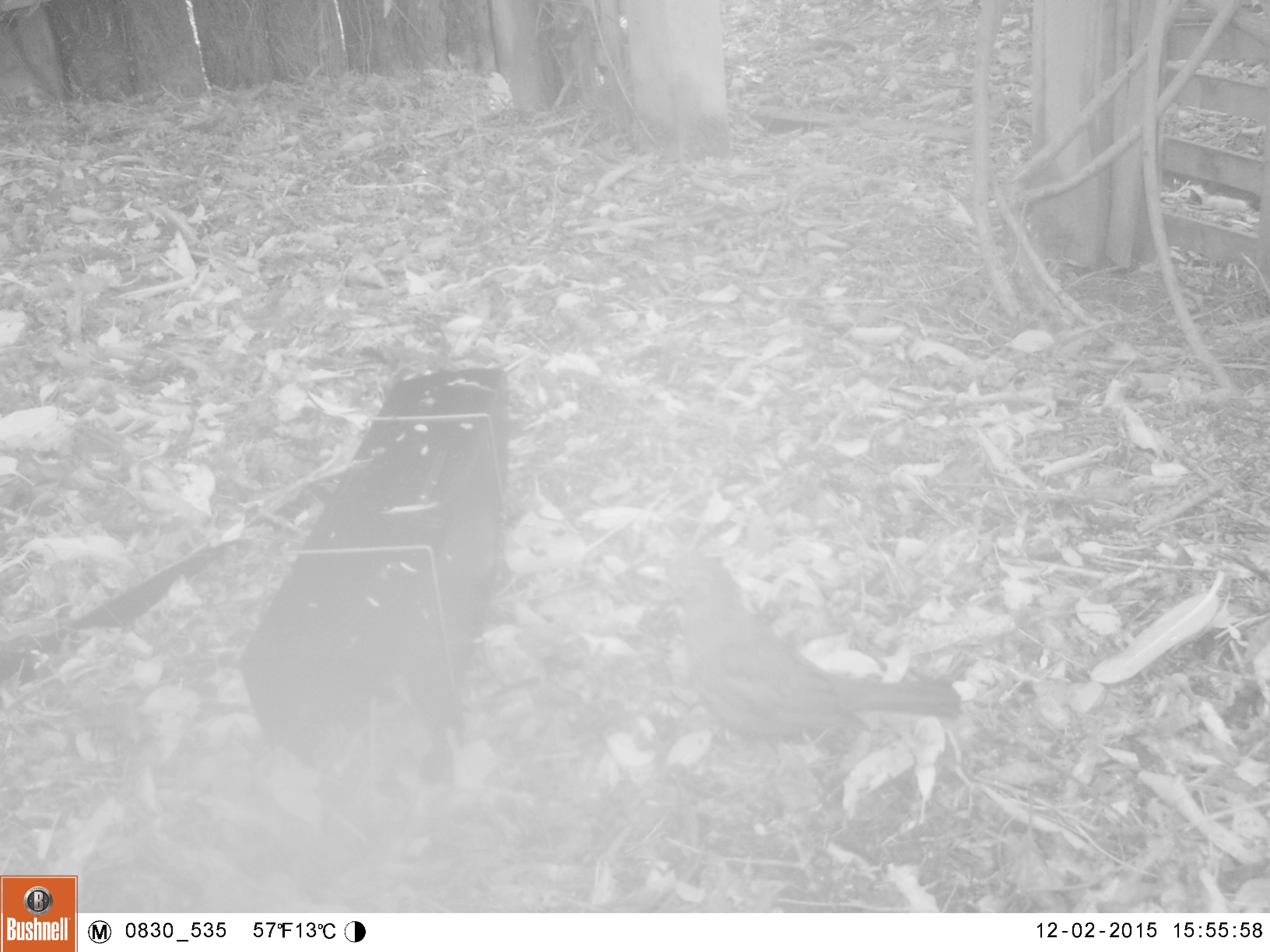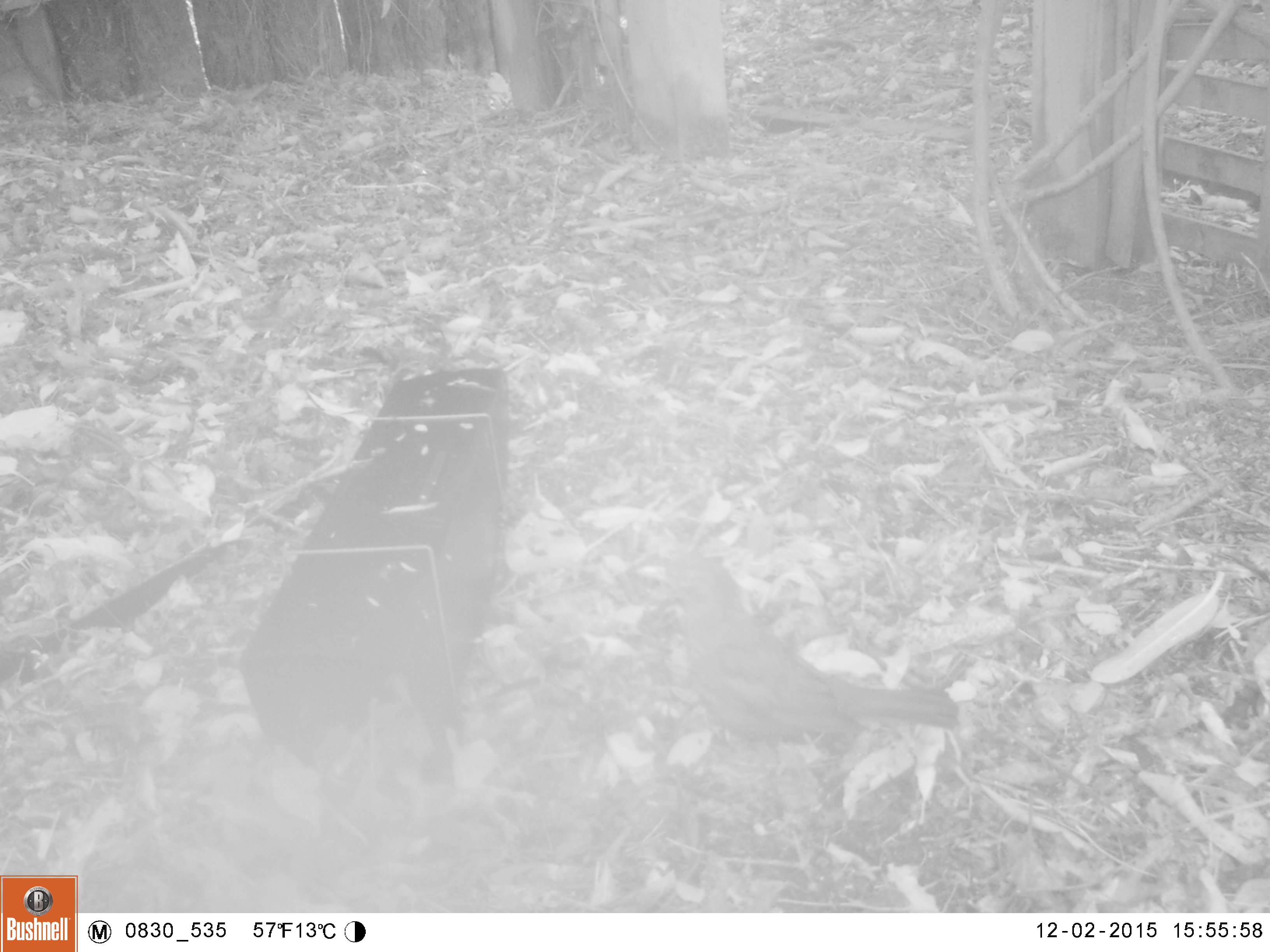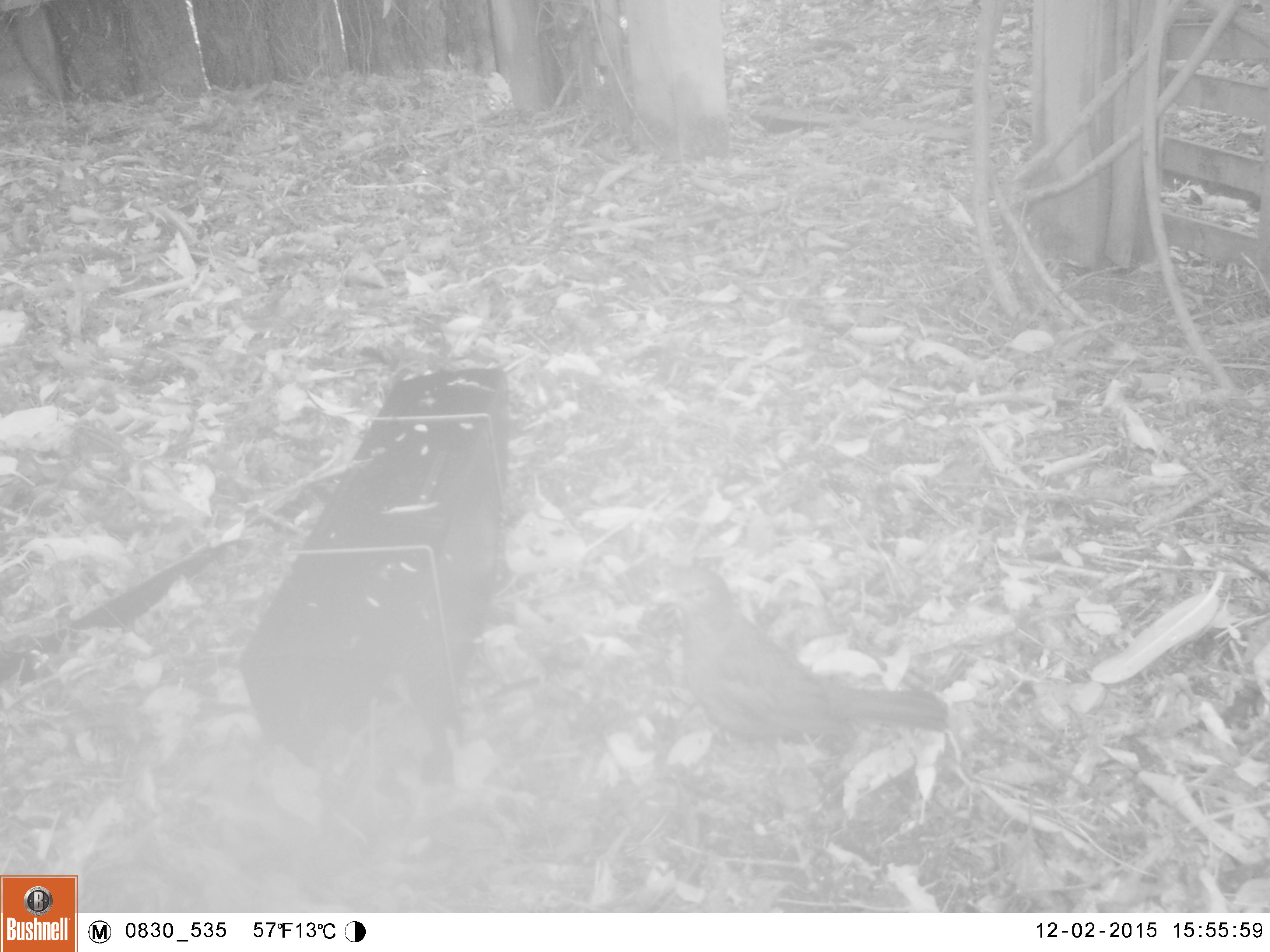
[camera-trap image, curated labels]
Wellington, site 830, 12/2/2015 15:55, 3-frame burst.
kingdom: Animalia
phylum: Chordata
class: Aves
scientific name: Aves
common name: bird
Bird (Aves).